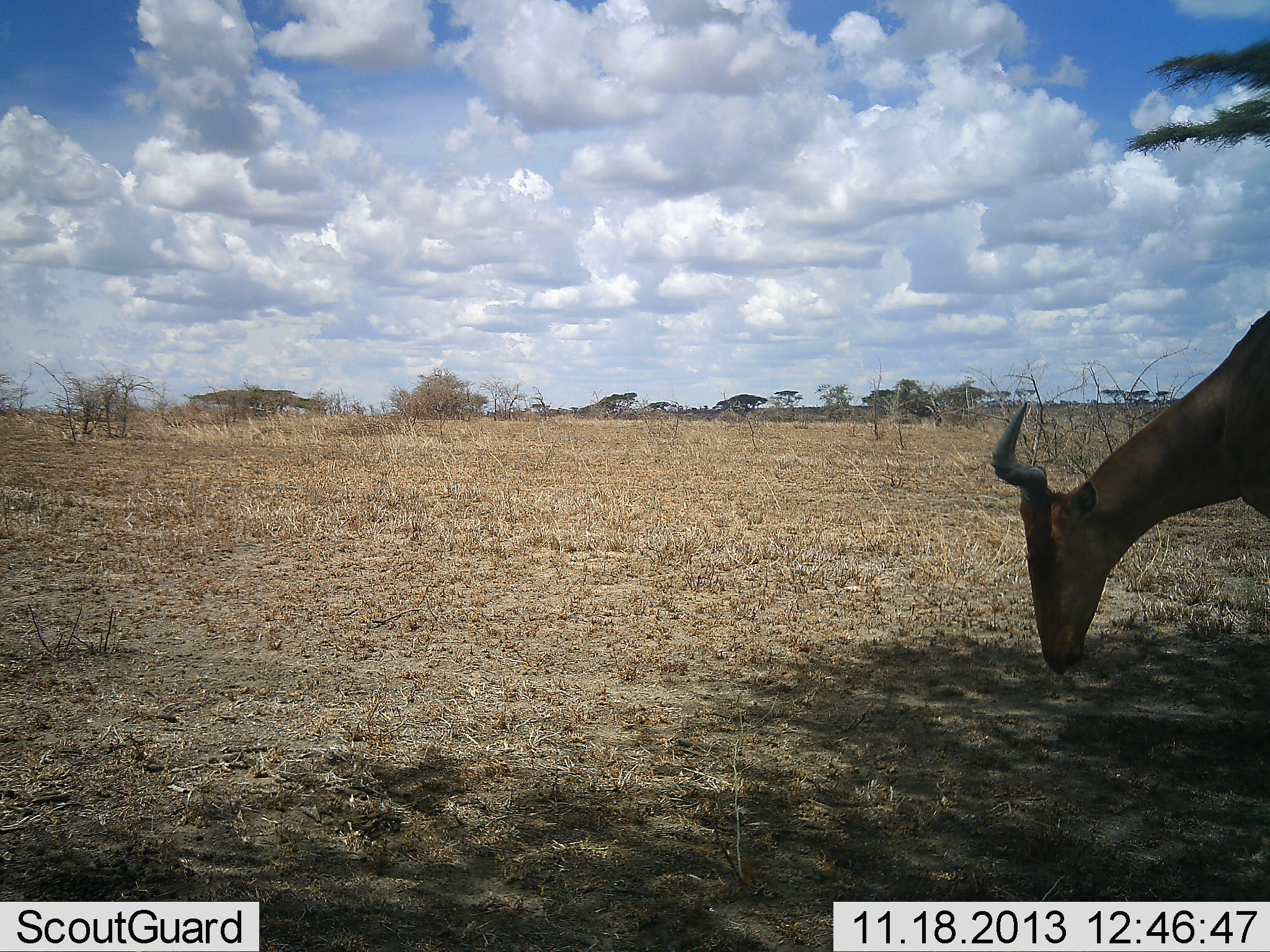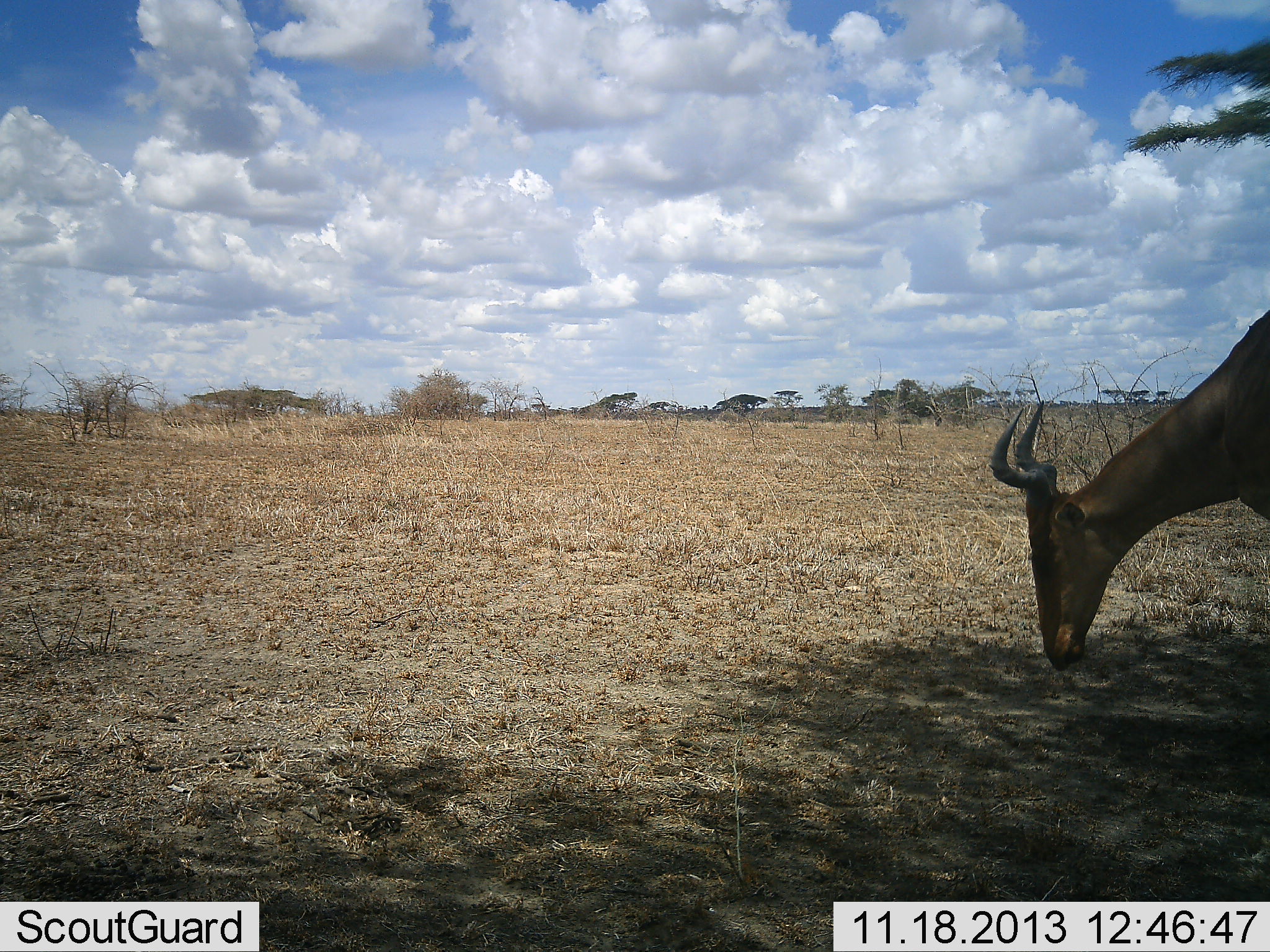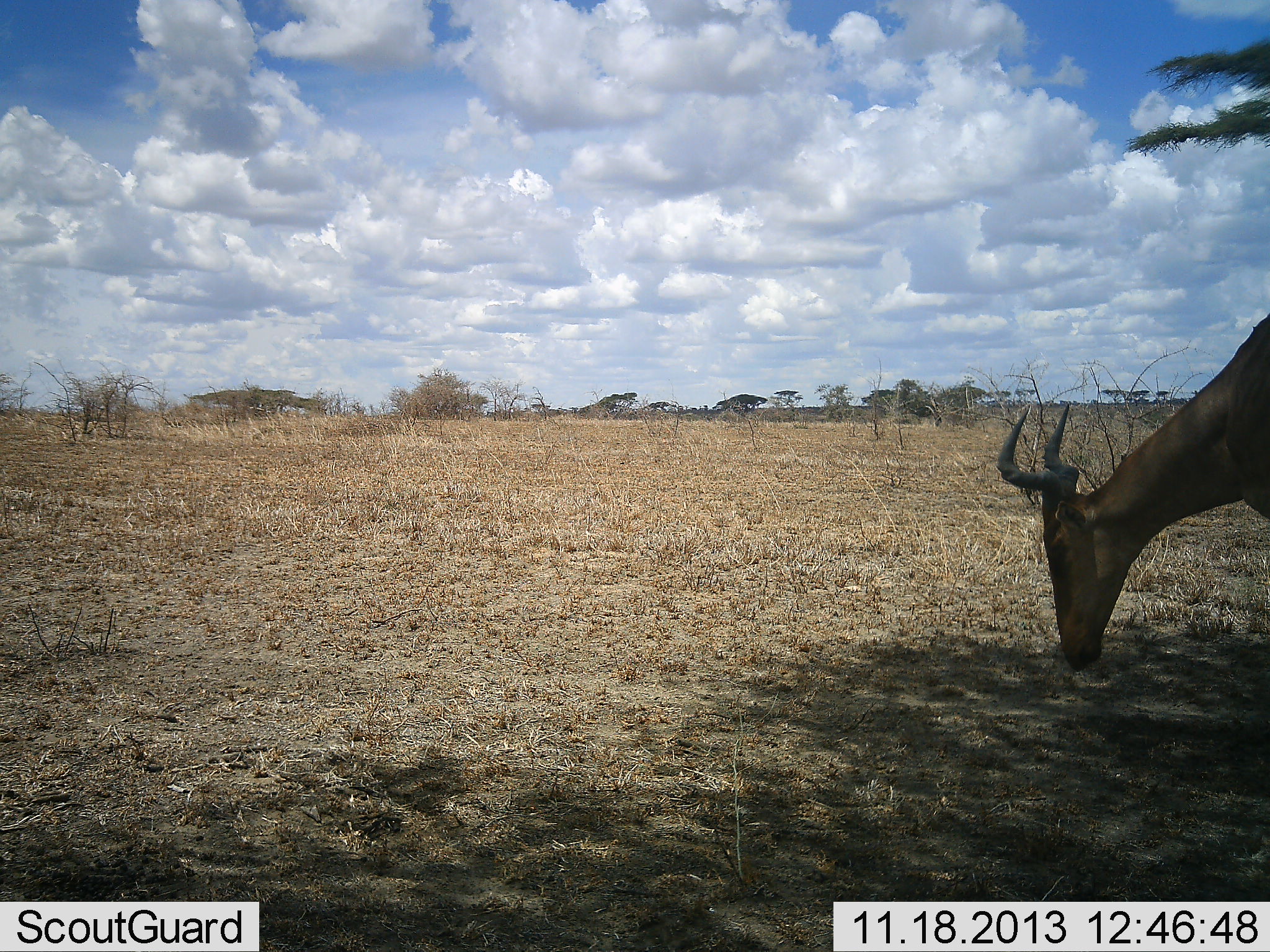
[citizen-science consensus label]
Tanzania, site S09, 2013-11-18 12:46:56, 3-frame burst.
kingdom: Animalia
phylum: Chordata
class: Mammalia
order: Artiodactyla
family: Bovidae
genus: Alcelaphus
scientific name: Alcelaphus buselaphus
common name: hartebeest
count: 1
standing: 26%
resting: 0%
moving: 4%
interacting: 0%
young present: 0%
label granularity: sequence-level